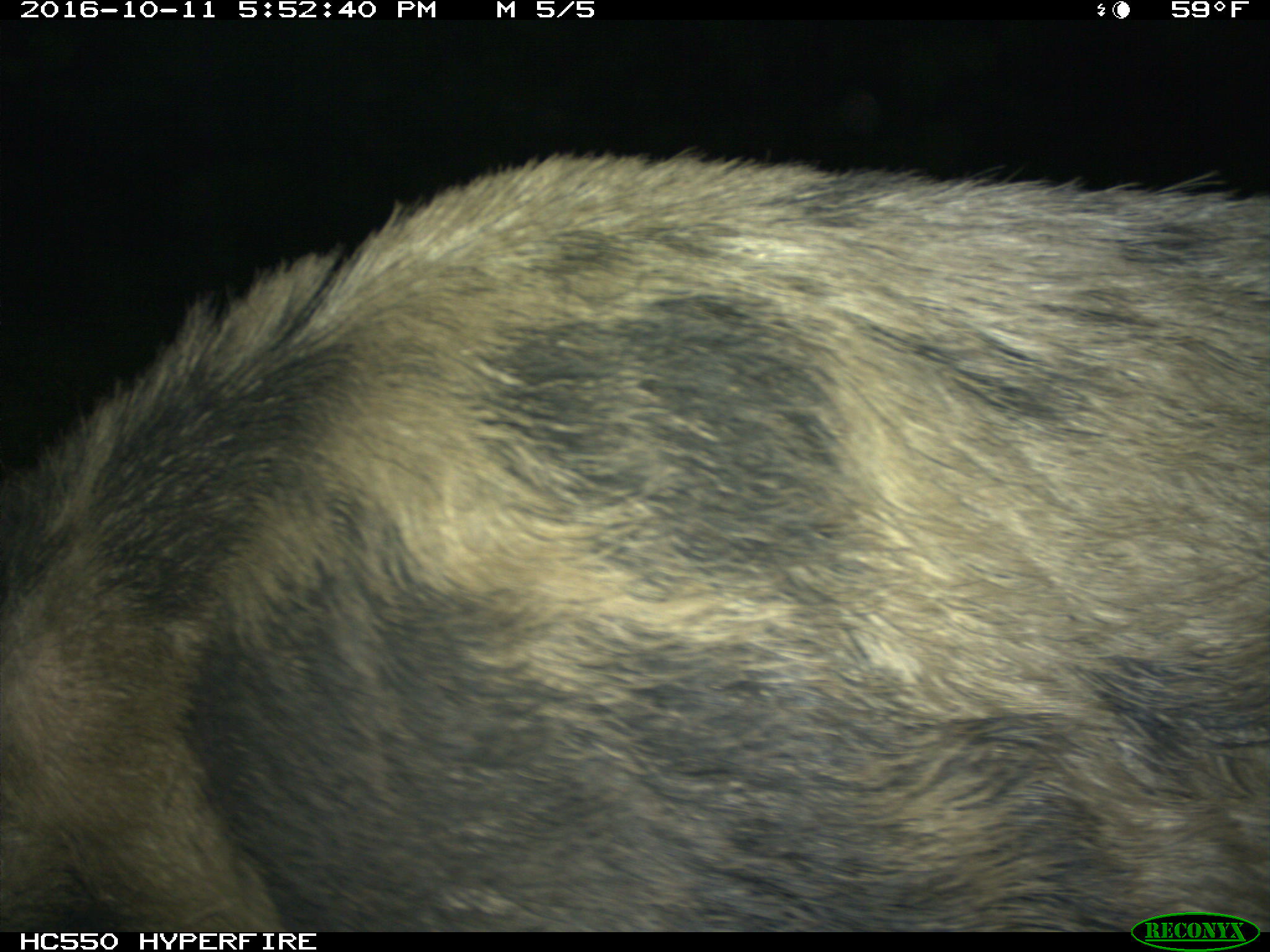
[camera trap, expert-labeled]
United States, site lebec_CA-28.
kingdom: Animalia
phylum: Chordata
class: Mammalia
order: Artiodactyla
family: Suidae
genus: Sus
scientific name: Sus scrofa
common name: wild boar